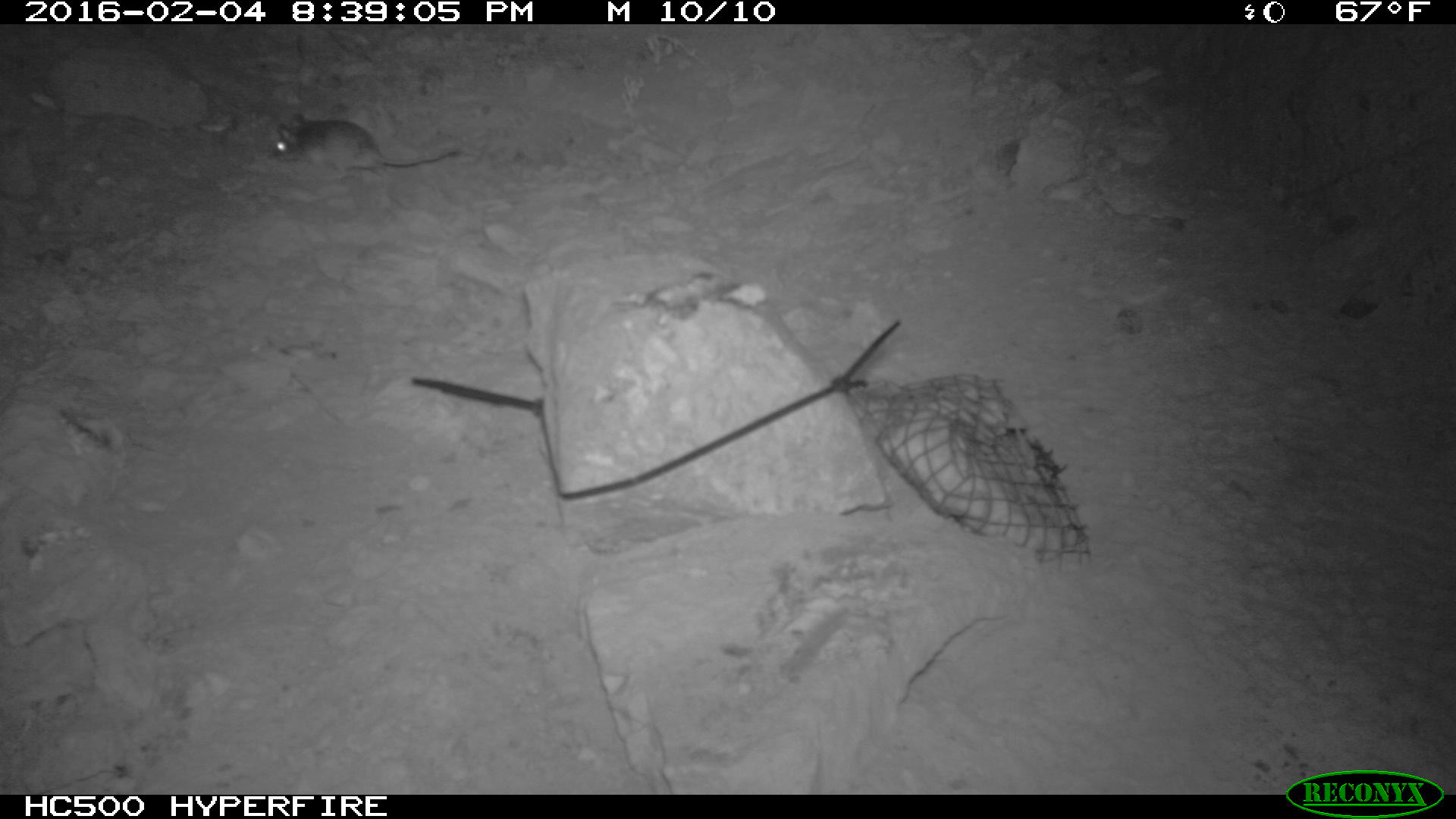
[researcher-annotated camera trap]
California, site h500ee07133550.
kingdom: Animalia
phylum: Chordata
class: Mammalia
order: Rodentia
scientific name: Rodentia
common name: rodent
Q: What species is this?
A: Rodent (Rodentia).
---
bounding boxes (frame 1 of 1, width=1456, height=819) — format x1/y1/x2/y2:
rodent: 270/110/463/183